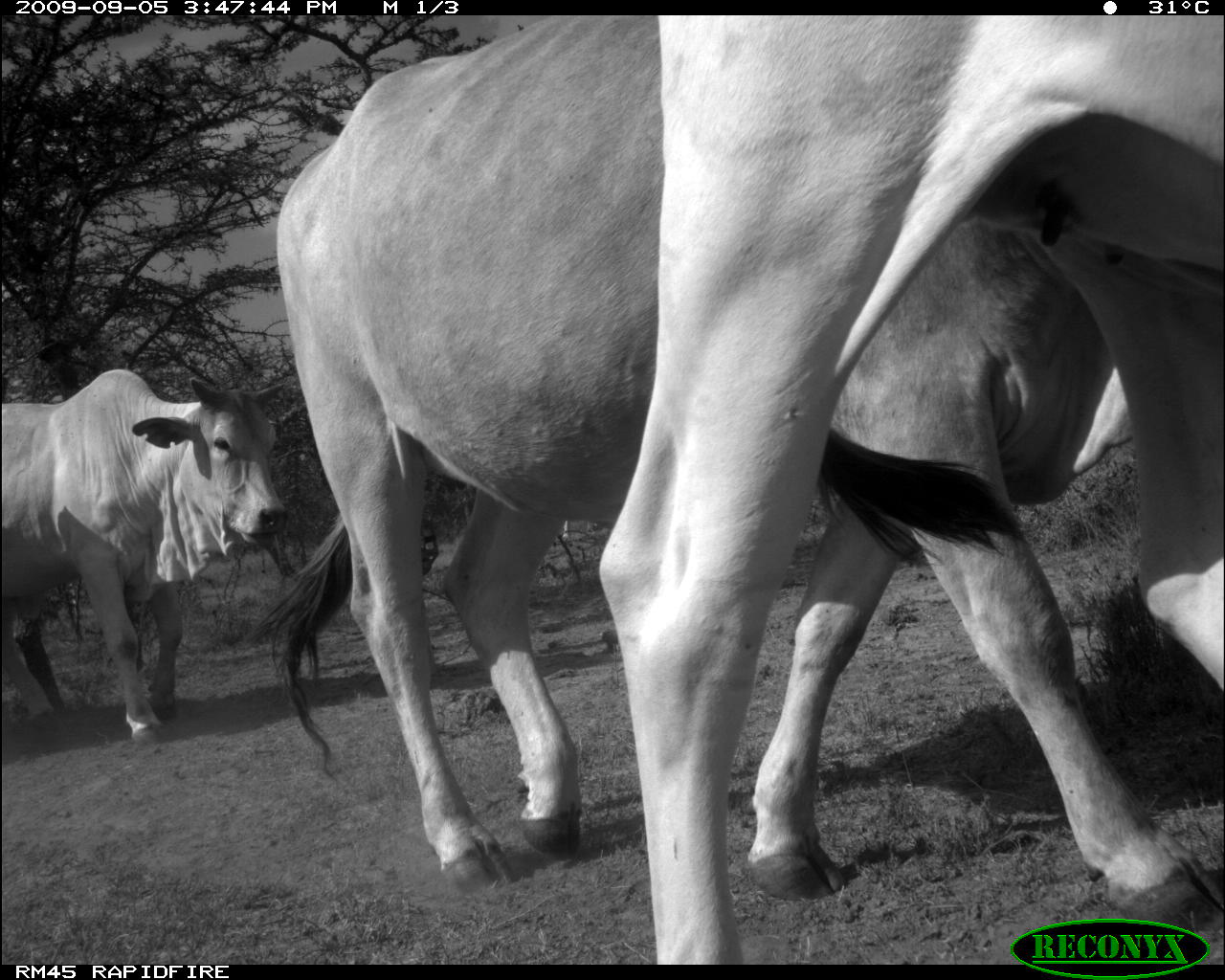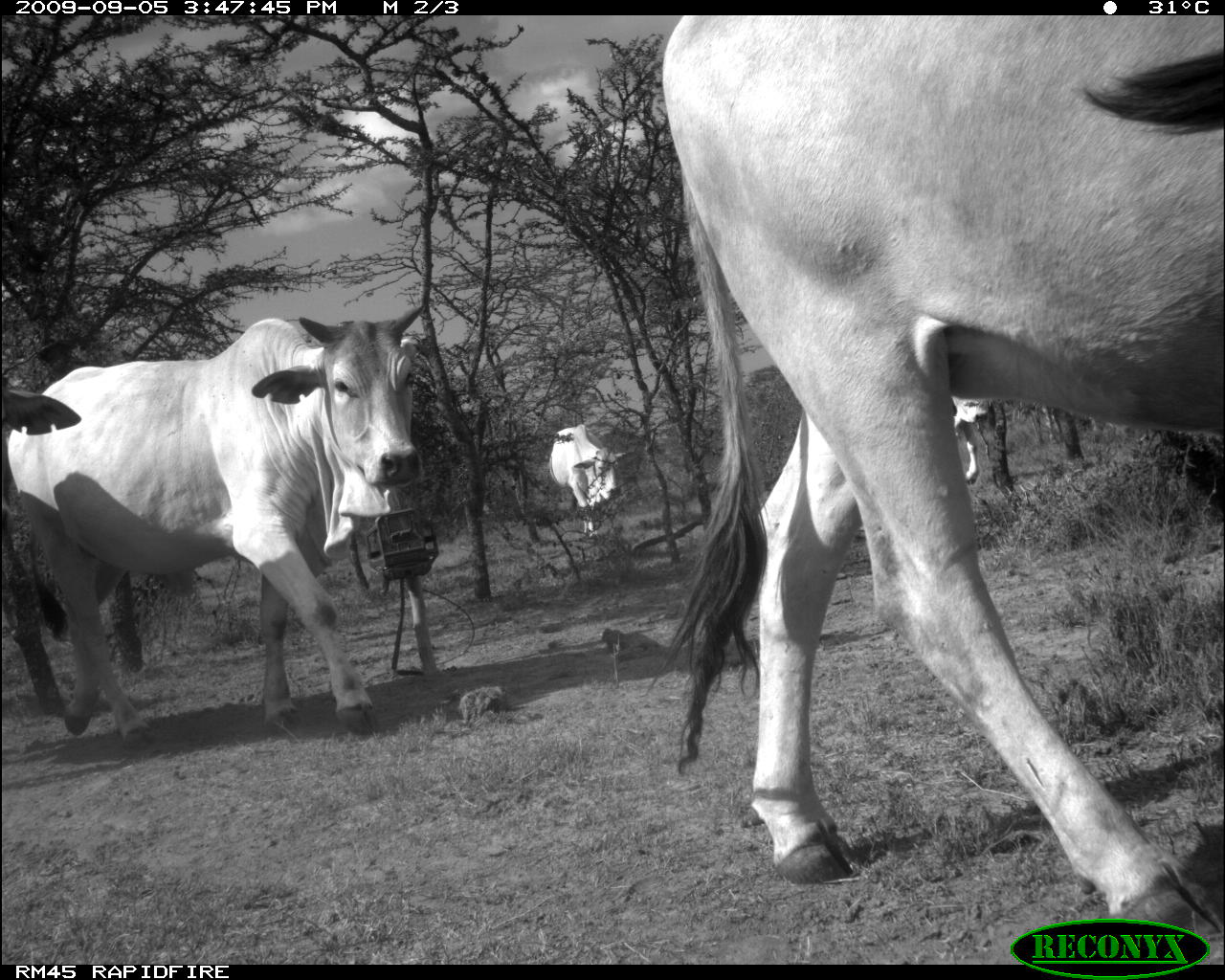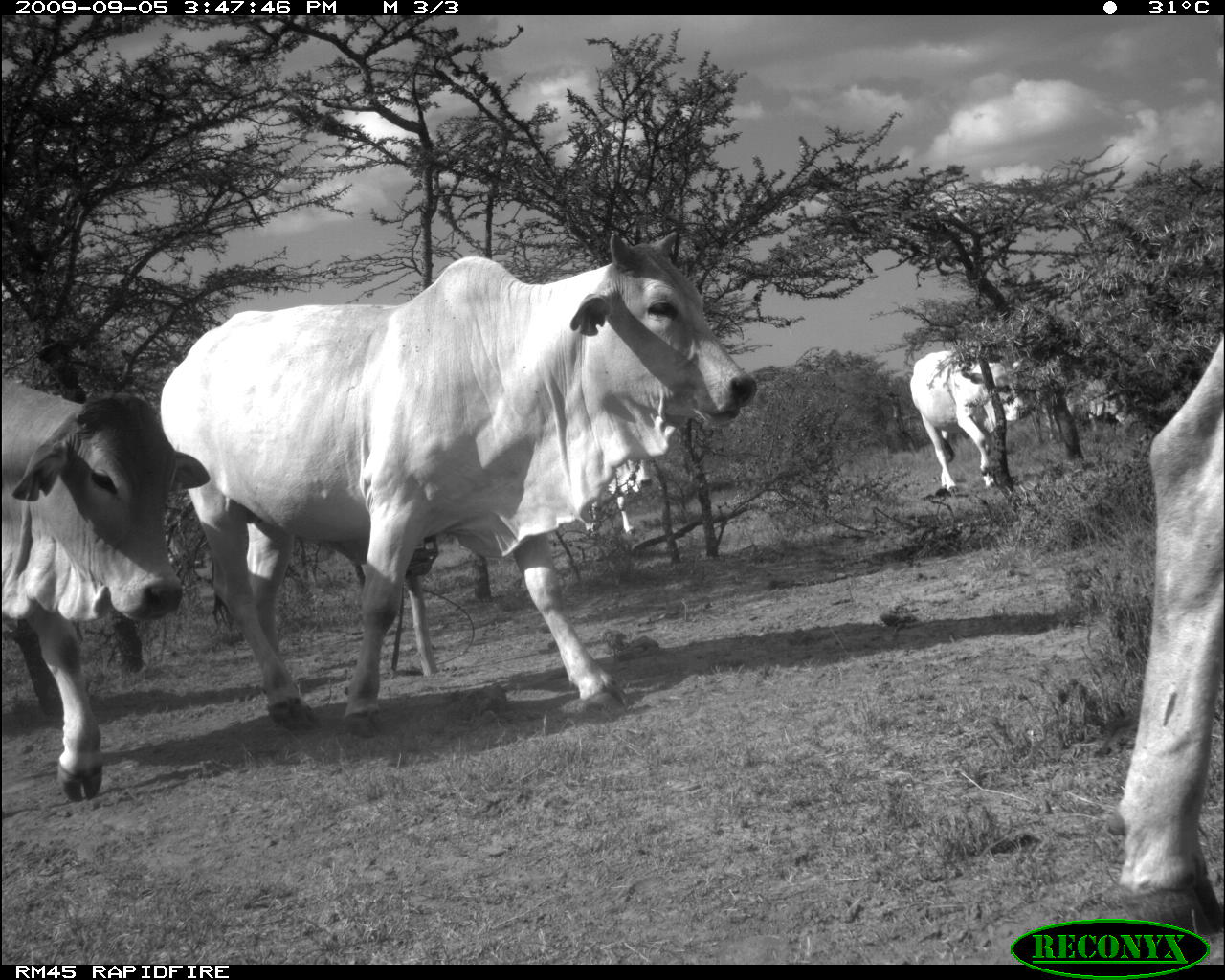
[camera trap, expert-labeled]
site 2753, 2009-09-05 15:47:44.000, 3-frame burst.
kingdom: Animalia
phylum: Chordata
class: Mammalia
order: Artiodactyla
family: Bovidae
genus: Bos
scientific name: Bos taurus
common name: domestic cattle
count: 3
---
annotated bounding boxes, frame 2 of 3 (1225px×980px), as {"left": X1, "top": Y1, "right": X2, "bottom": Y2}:
bos taurus: {"left": 637, "top": 12, "right": 1225, "bottom": 959}; {"left": 5, "top": 300, "right": 424, "bottom": 753}; {"left": 0, "top": 373, "right": 82, "bottom": 494}; {"left": 546, "top": 423, "right": 628, "bottom": 534}; {"left": 949, "top": 395, "right": 988, "bottom": 483}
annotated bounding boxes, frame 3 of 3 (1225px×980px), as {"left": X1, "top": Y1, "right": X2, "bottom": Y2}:
bos taurus: {"left": 156, "top": 225, "right": 757, "bottom": 737}; {"left": 1, "top": 376, "right": 210, "bottom": 802}; {"left": 1102, "top": 328, "right": 1225, "bottom": 938}; {"left": 907, "top": 348, "right": 1036, "bottom": 495}; {"left": 595, "top": 457, "right": 661, "bottom": 535}; {"left": 1061, "top": 376, "right": 1132, "bottom": 423}